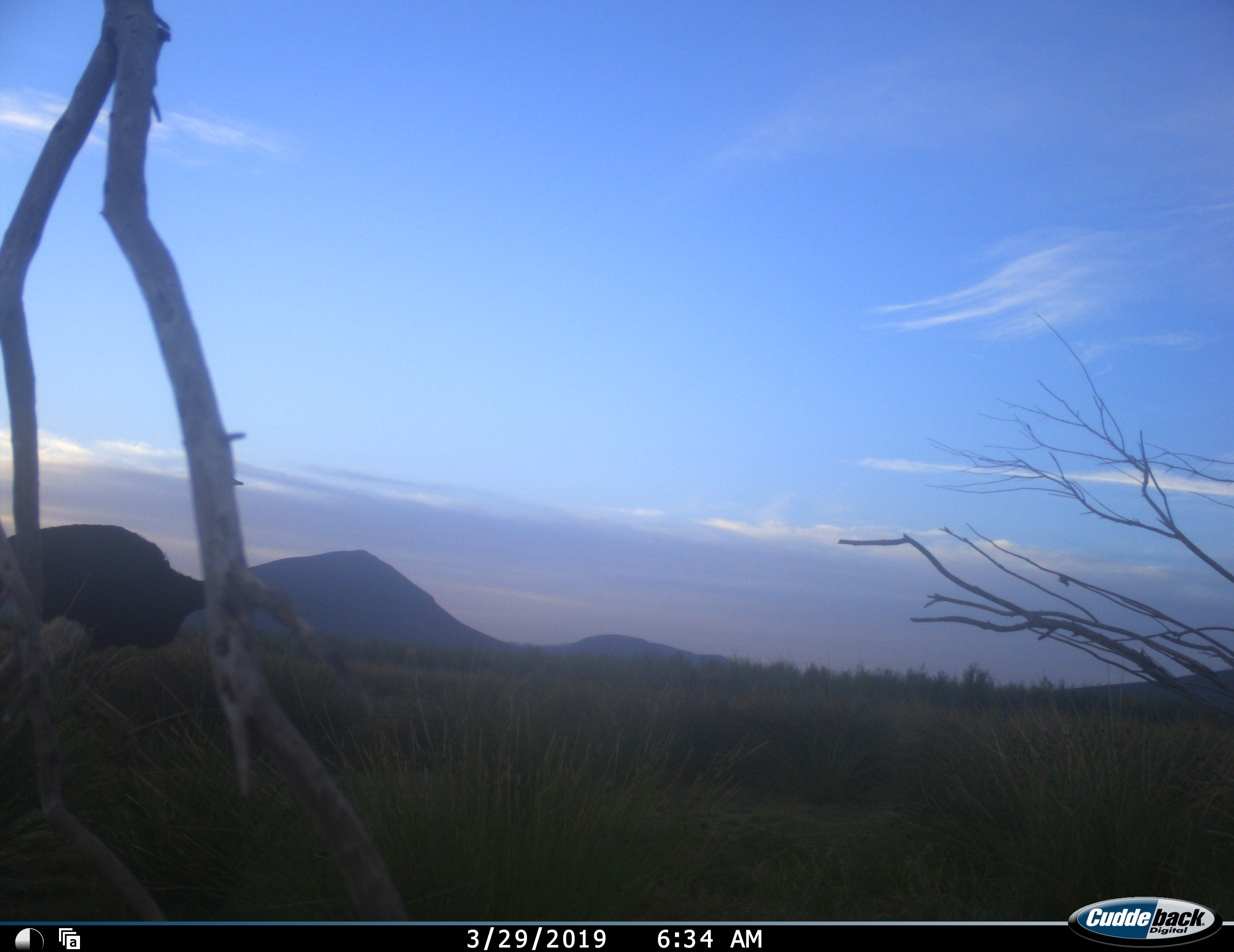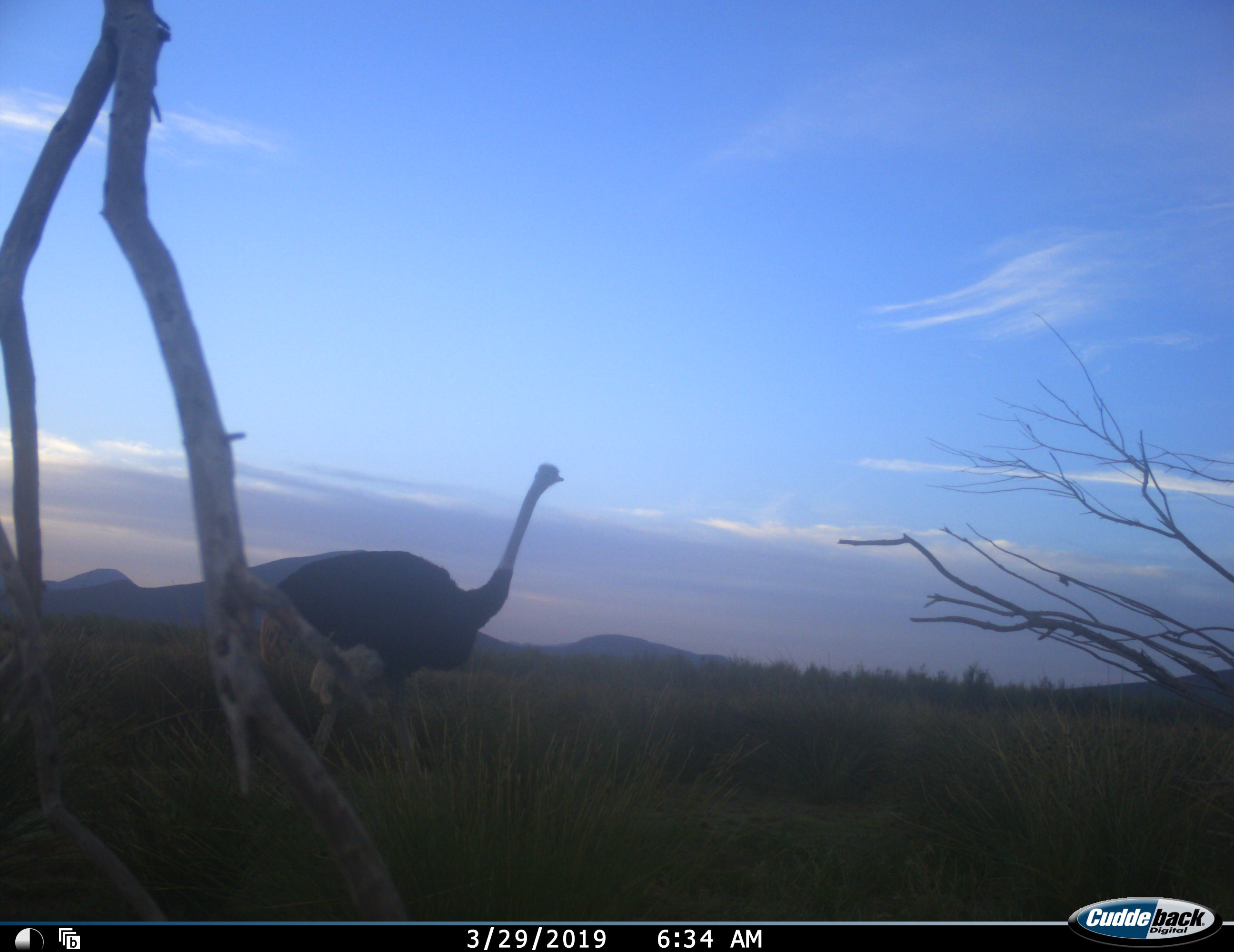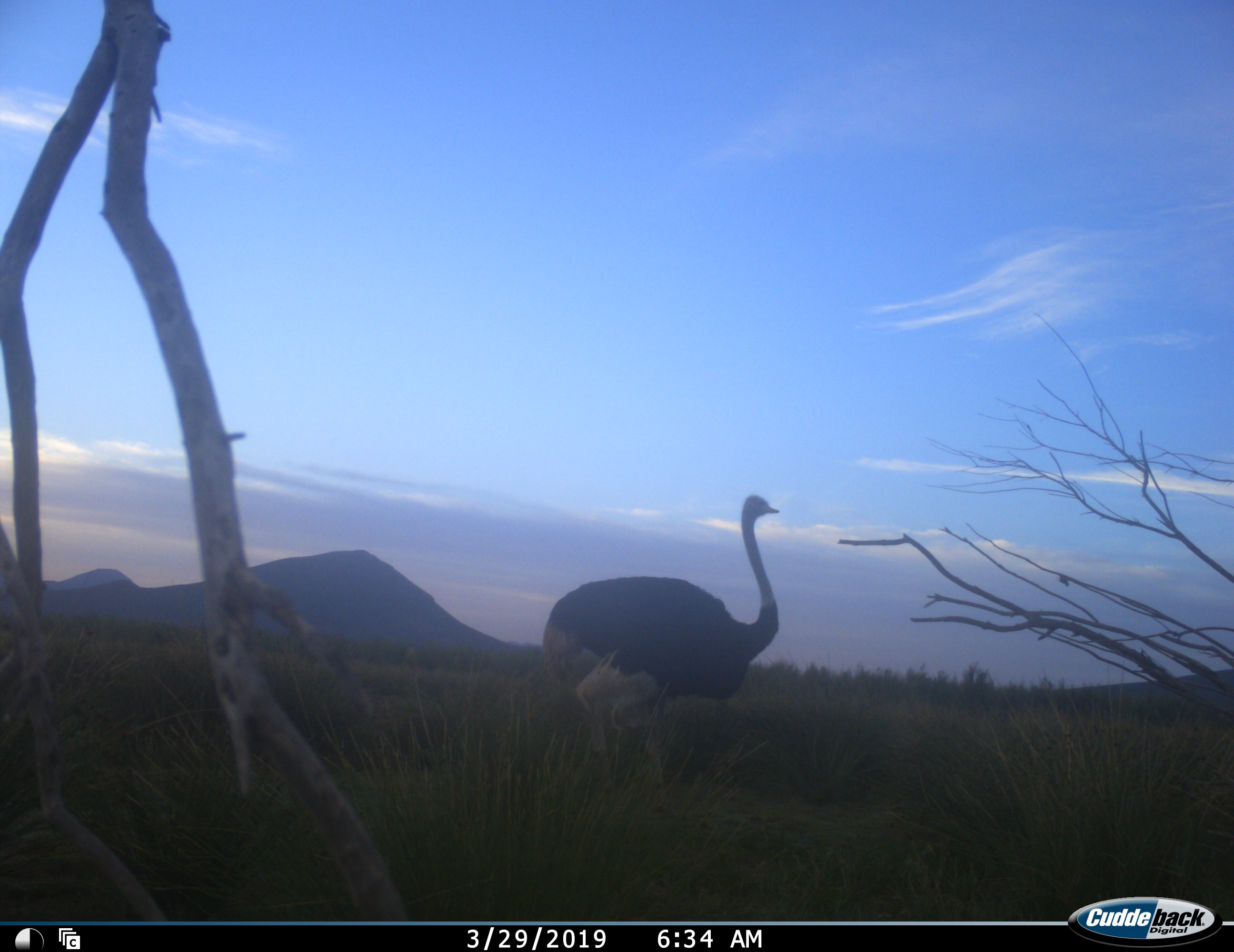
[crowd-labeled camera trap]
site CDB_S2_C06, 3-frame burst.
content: unidentified animal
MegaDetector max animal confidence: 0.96